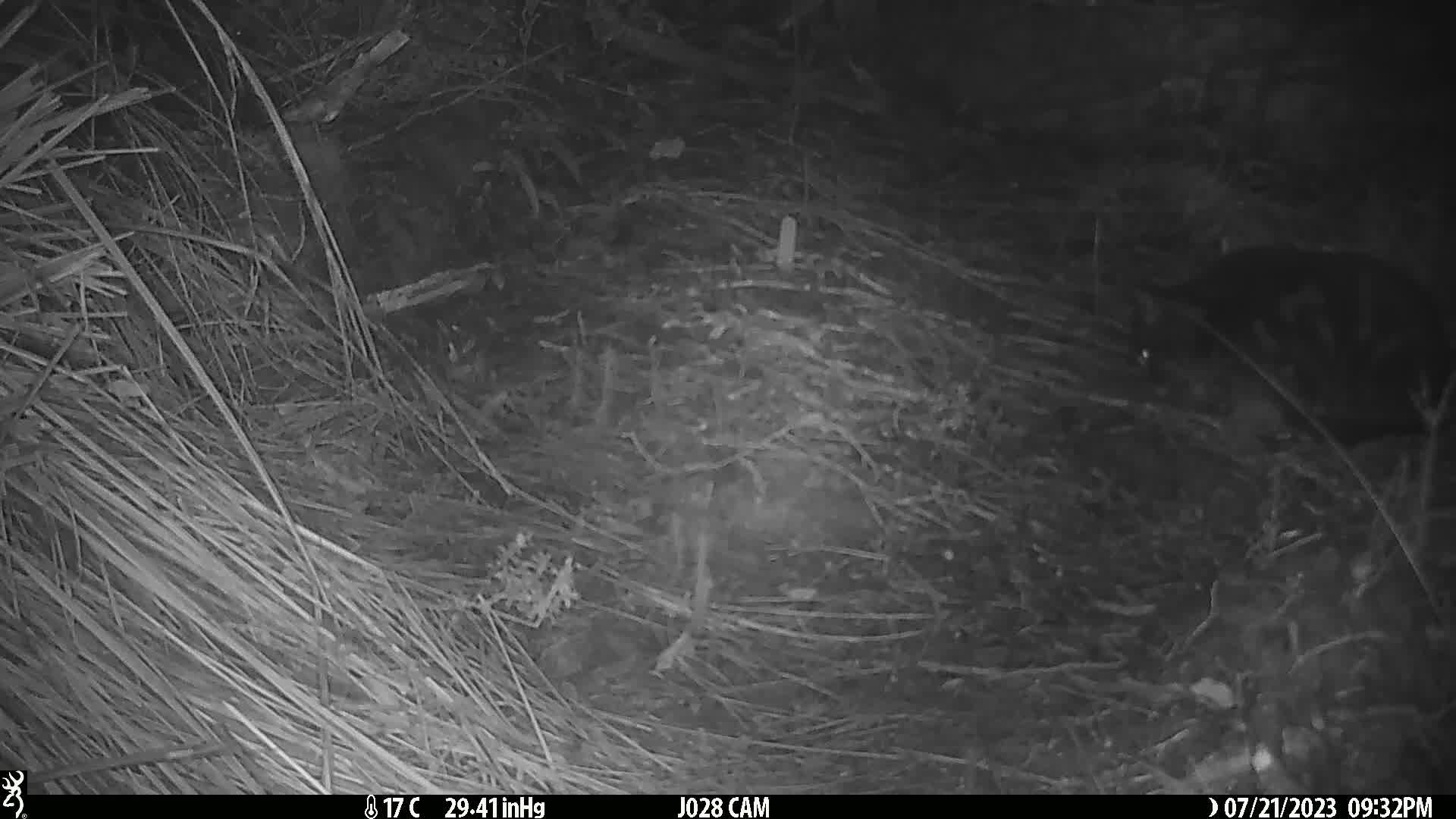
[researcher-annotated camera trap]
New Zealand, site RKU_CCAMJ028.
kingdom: Animalia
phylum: Chordata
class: Mammalia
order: Carnivora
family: Felidae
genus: Felis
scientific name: Felis catus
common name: domestic cat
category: cat